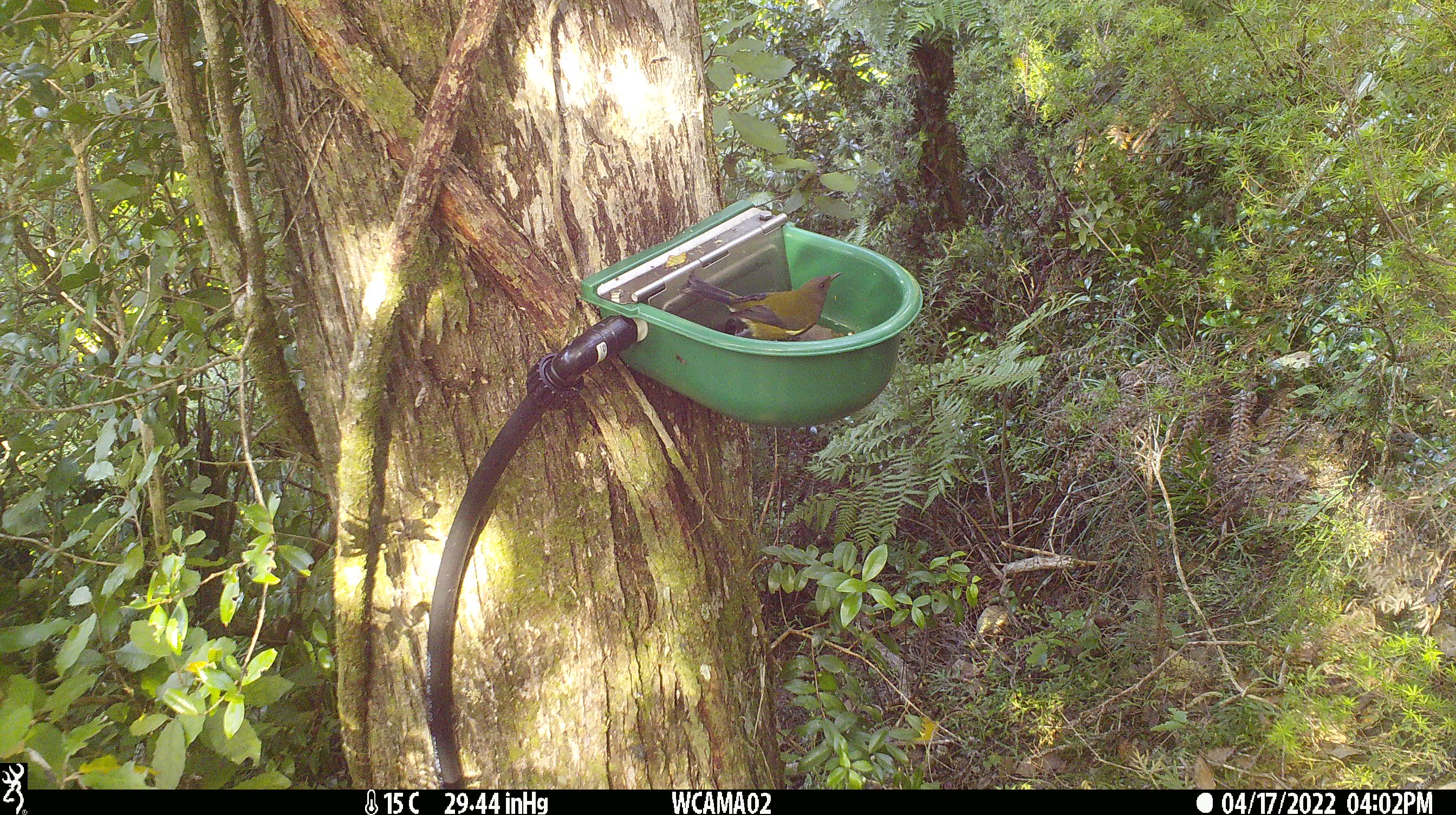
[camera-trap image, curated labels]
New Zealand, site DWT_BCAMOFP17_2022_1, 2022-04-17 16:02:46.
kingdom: Animalia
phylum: Chordata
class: Aves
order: Passeriformes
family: Meliphagidae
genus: Anthornis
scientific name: Anthornis melanura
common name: new zealand bellbird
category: bellbird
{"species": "bellbird (new zealand bellbird) (Anthornis melanura)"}